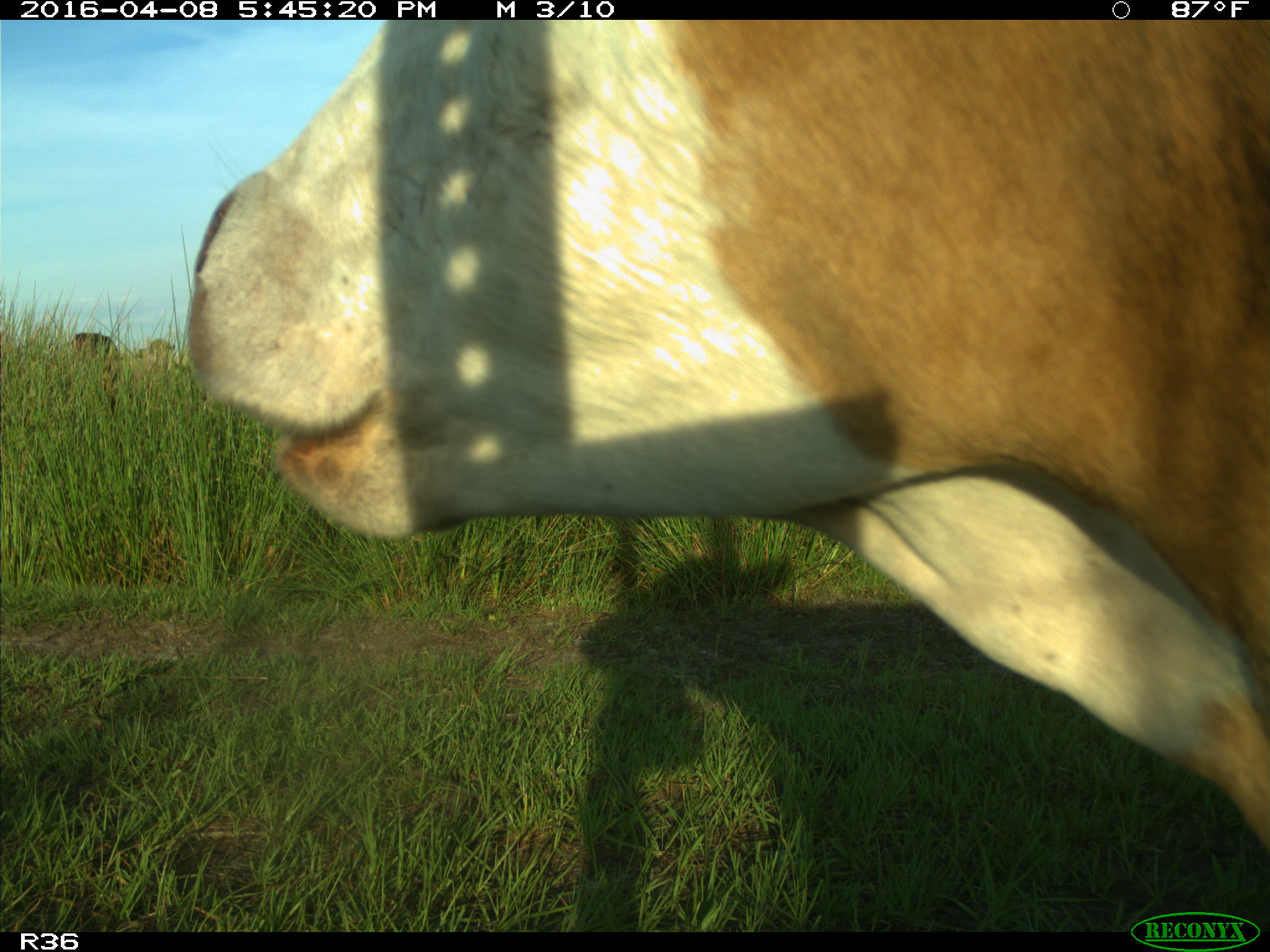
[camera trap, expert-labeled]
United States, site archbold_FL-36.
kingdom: Animalia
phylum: Chordata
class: Mammalia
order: Artiodactyla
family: Bovidae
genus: Bos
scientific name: Bos taurus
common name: domestic cow